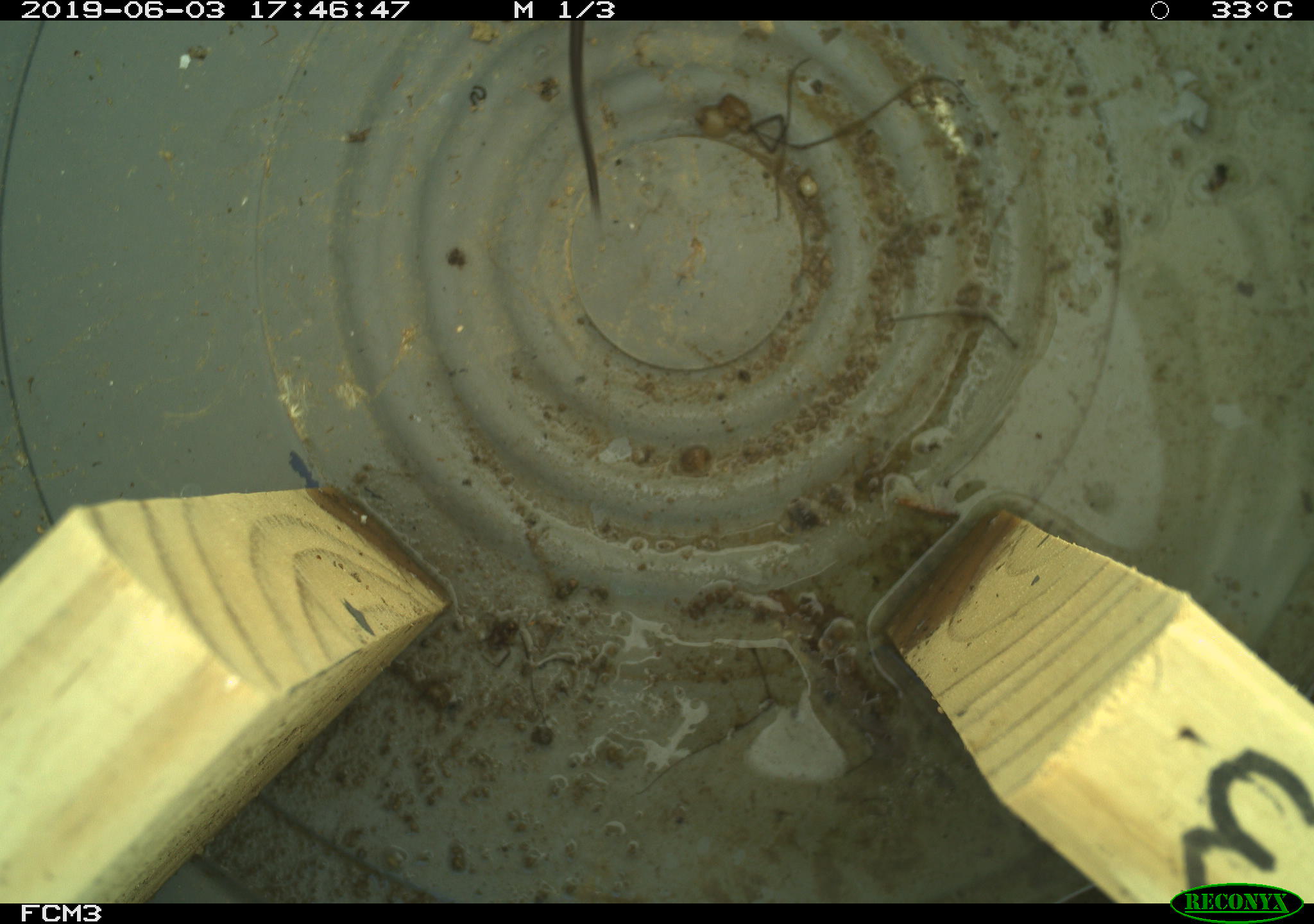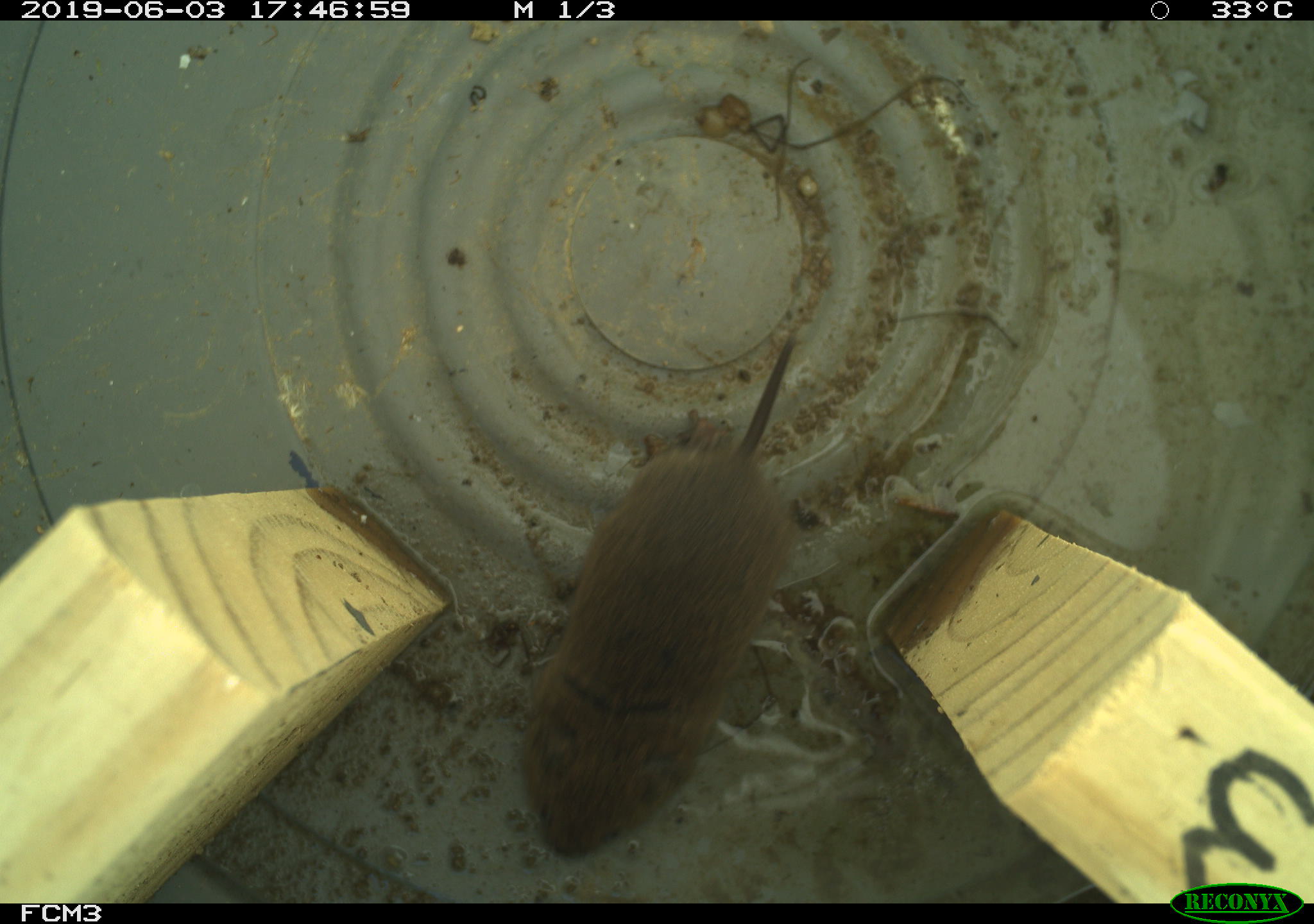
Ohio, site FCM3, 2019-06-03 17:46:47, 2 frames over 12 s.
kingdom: Animalia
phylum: Chordata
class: Mammalia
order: Rodentia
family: Cricetidae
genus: Microtus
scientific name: Microtus pennsylvanicus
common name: meadow vole